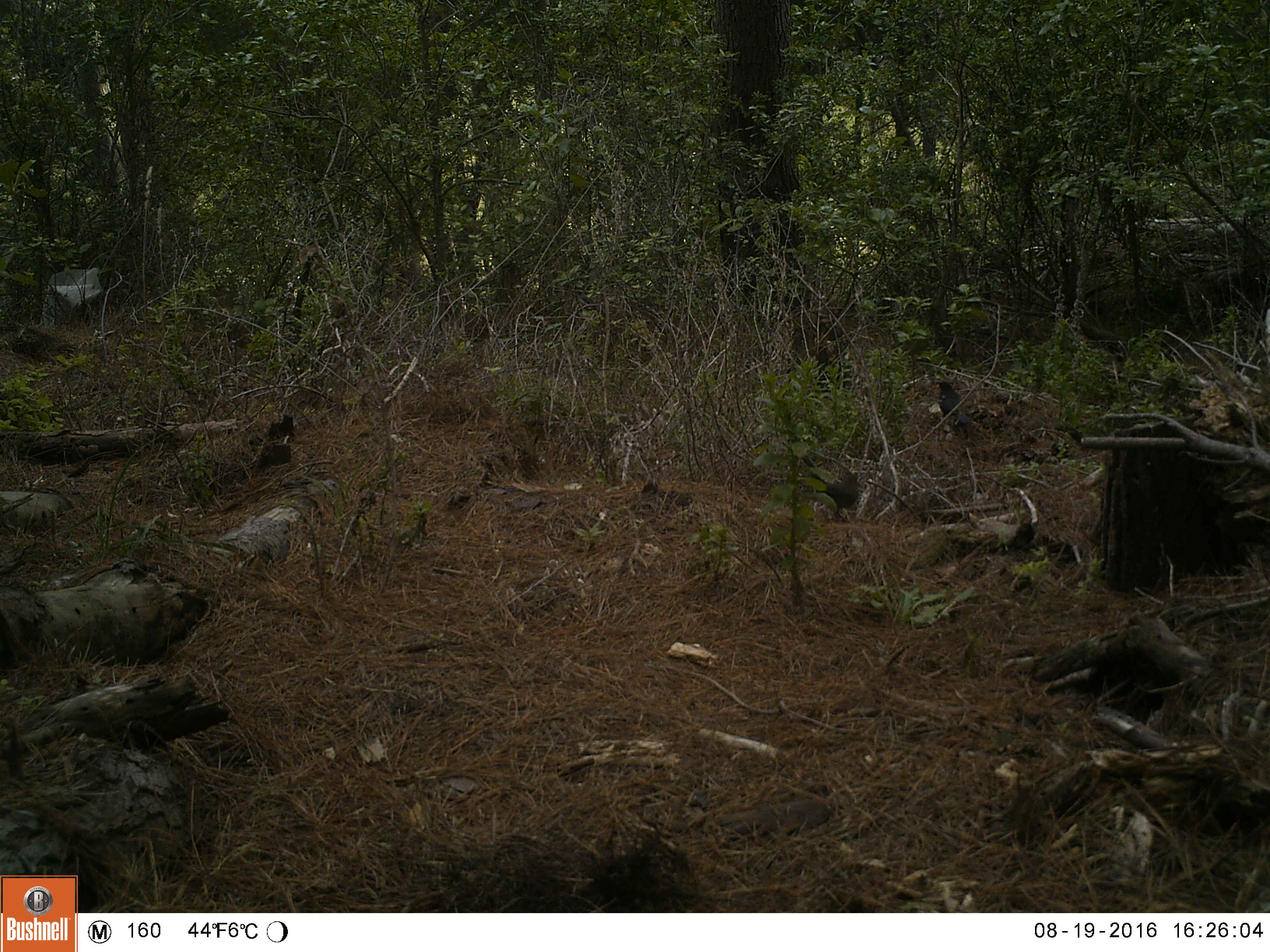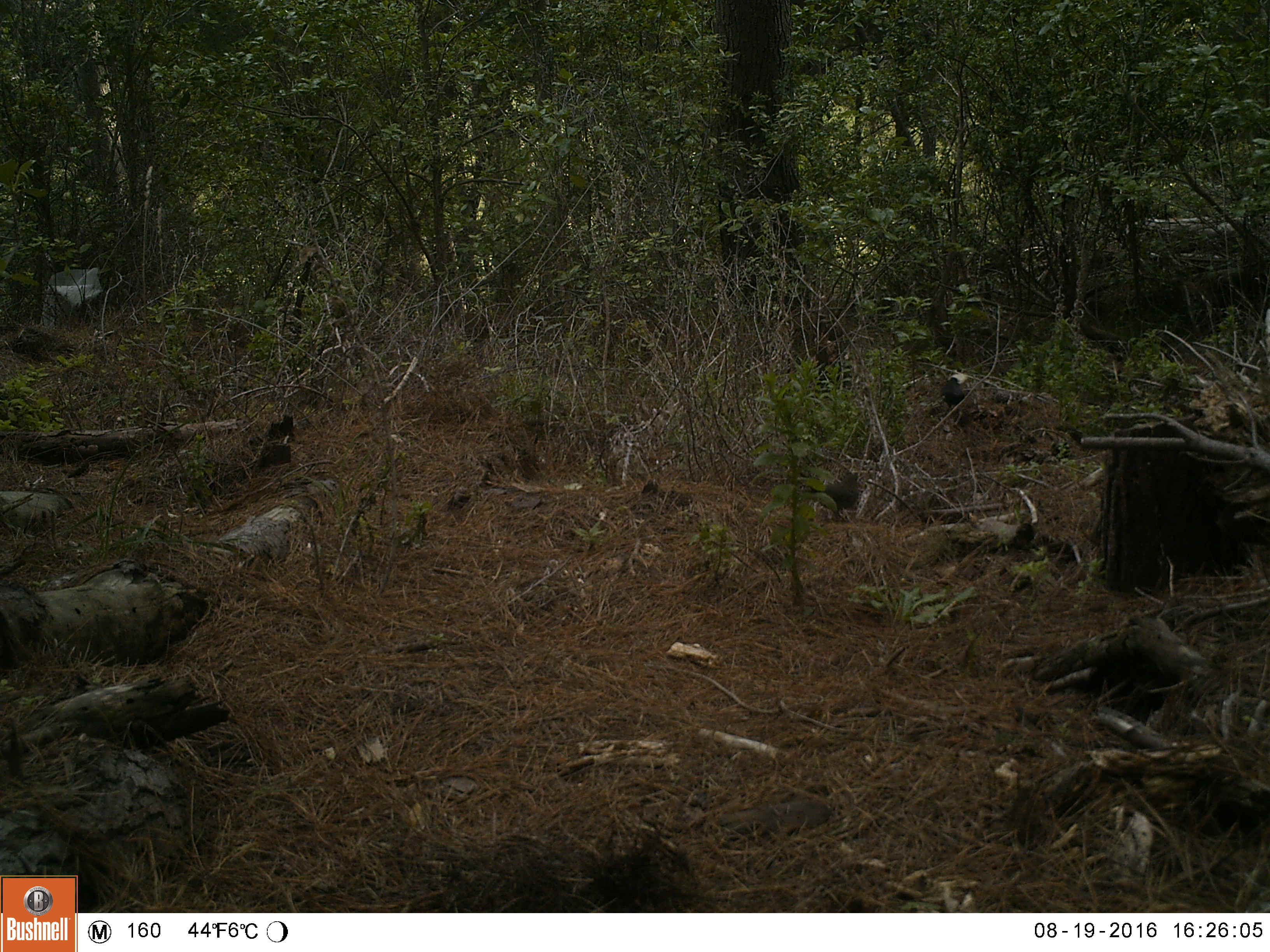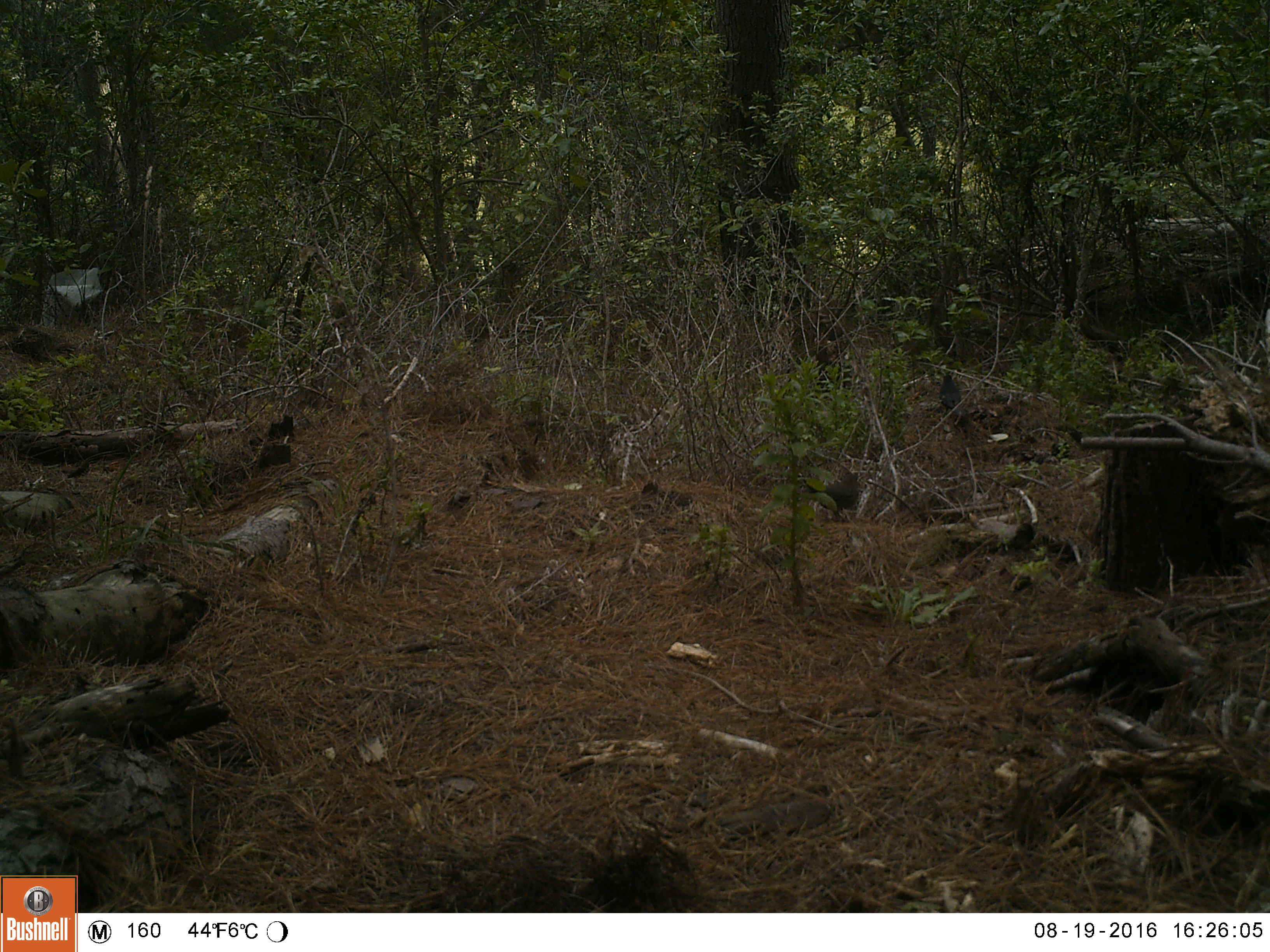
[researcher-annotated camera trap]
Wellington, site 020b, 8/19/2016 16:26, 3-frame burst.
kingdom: Animalia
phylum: Chordata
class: Aves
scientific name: Aves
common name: bird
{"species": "bird (Aves)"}